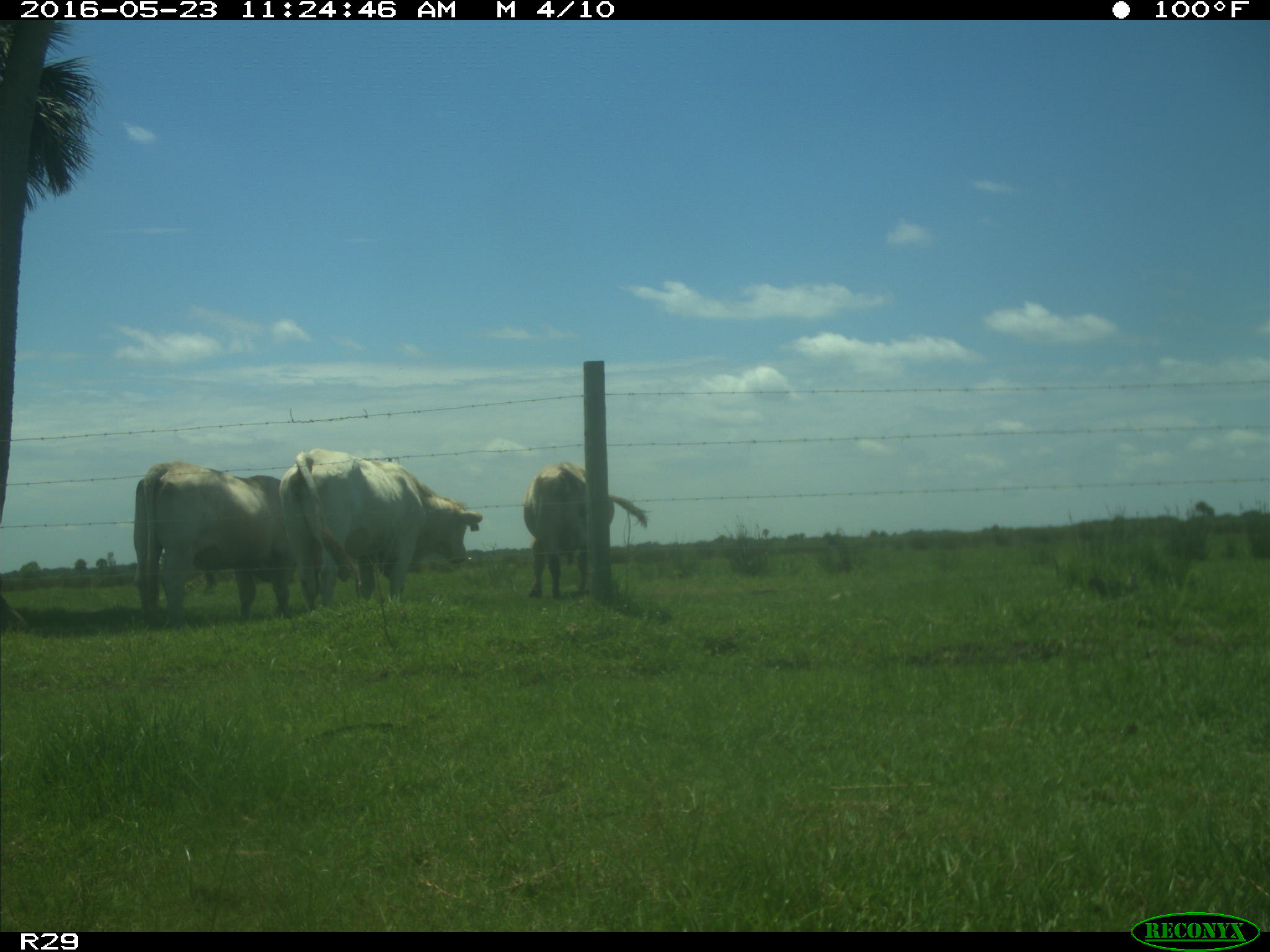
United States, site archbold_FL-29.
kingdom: Animalia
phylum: Chordata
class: Mammalia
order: Artiodactyla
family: Bovidae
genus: Bos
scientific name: Bos taurus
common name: domestic cow